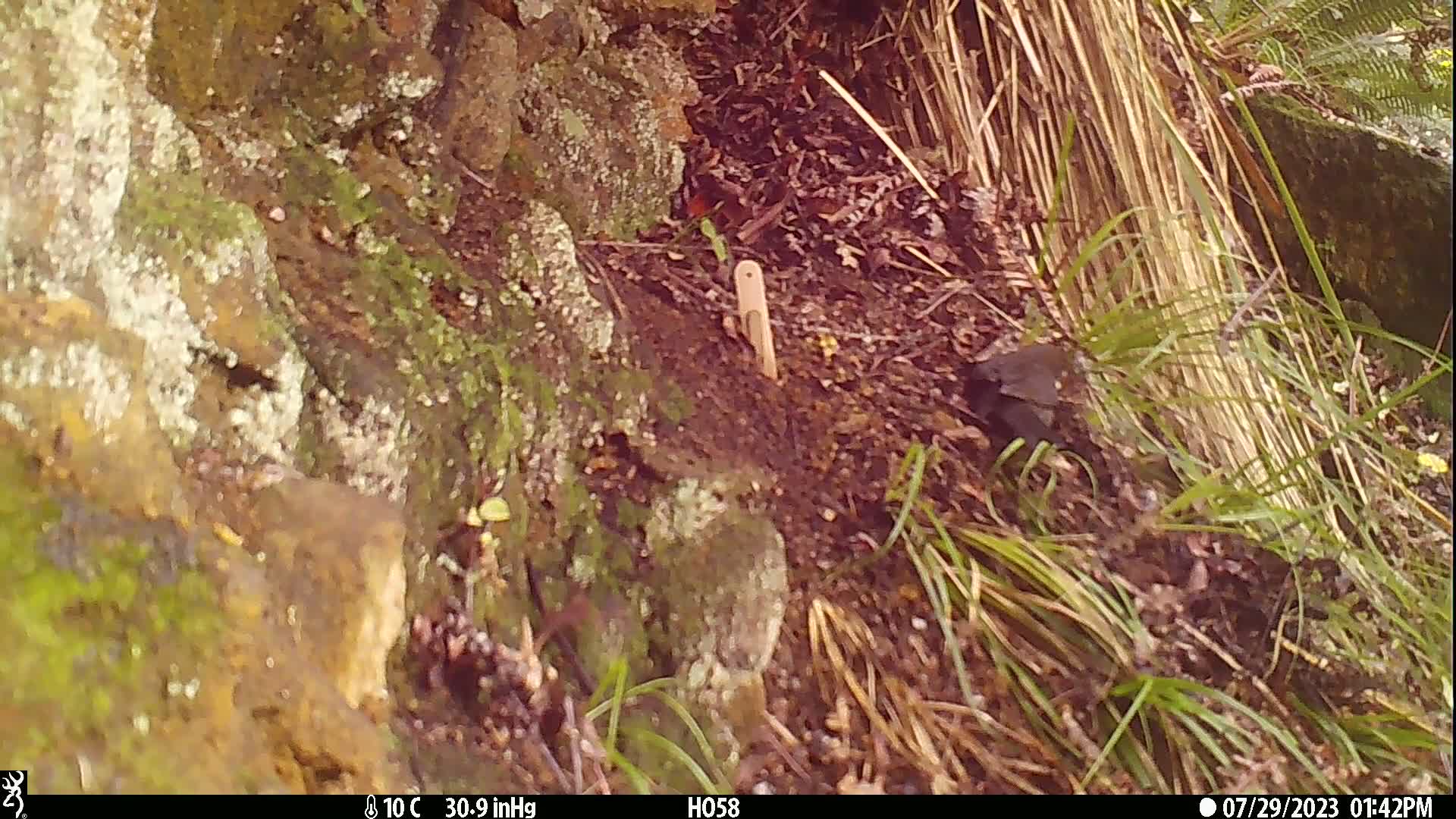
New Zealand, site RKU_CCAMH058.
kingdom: Animalia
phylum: Chordata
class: Aves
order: Passeriformes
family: Turdidae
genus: Turdus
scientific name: Turdus merula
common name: eurasian blackbird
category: blackbird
Blackbird (eurasian blackbird) (Turdus merula).